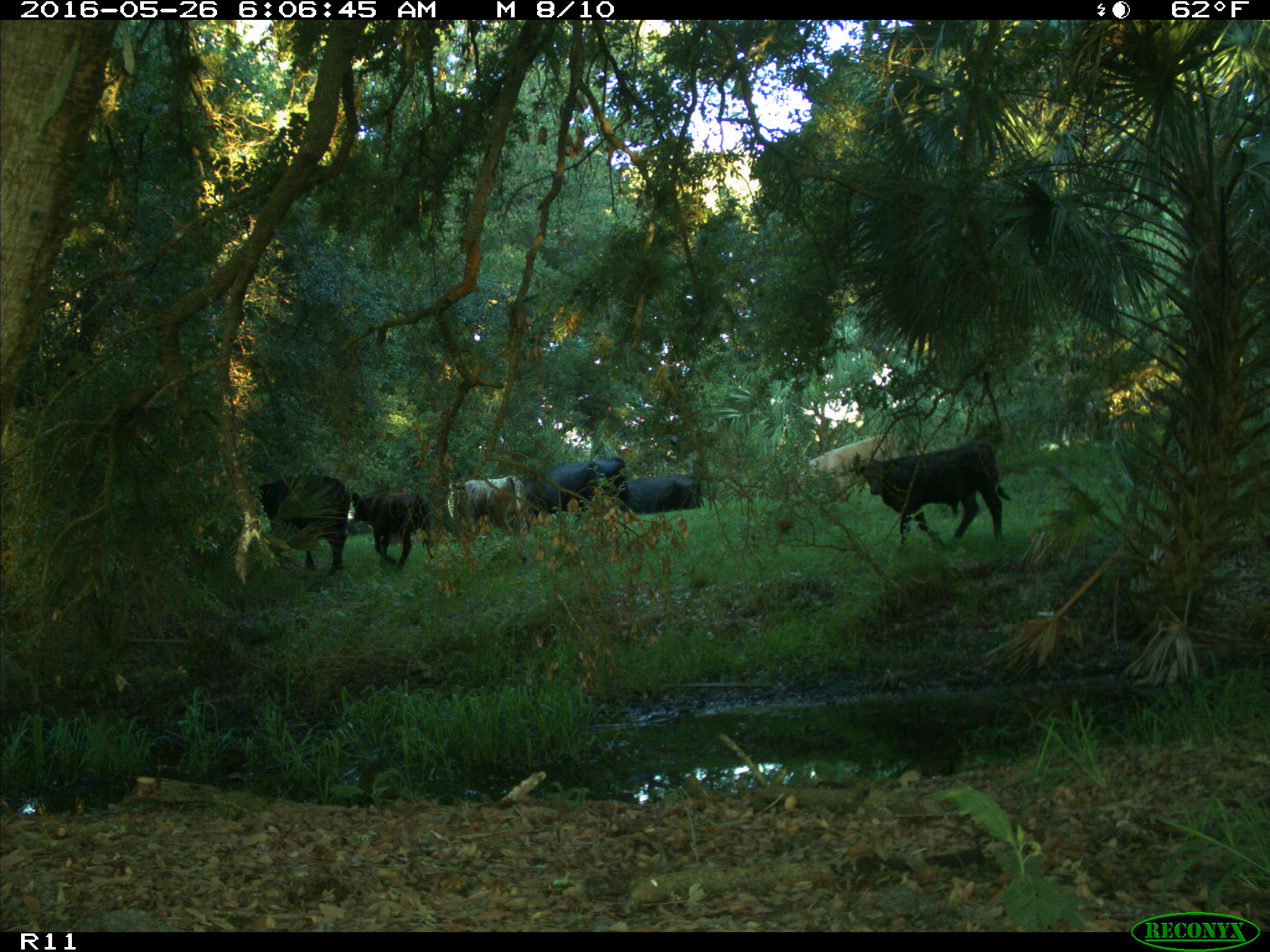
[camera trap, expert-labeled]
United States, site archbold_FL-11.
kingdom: Animalia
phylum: Chordata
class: Mammalia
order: Artiodactyla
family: Bovidae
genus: Bos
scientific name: Bos taurus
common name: domestic cow